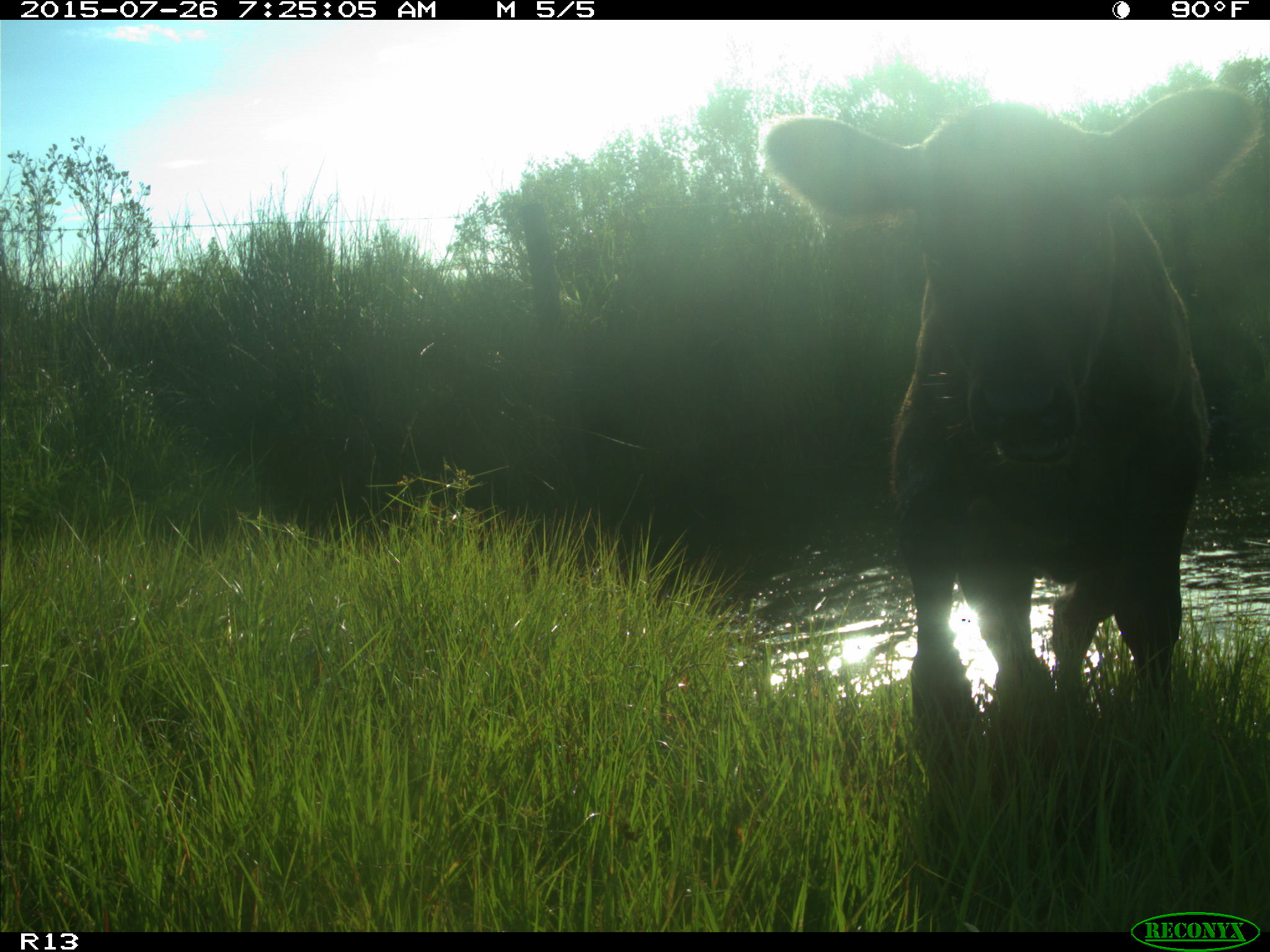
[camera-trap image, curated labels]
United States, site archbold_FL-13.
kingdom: Animalia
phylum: Chordata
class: Mammalia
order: Artiodactyla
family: Bovidae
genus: Bos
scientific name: Bos taurus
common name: domestic cow